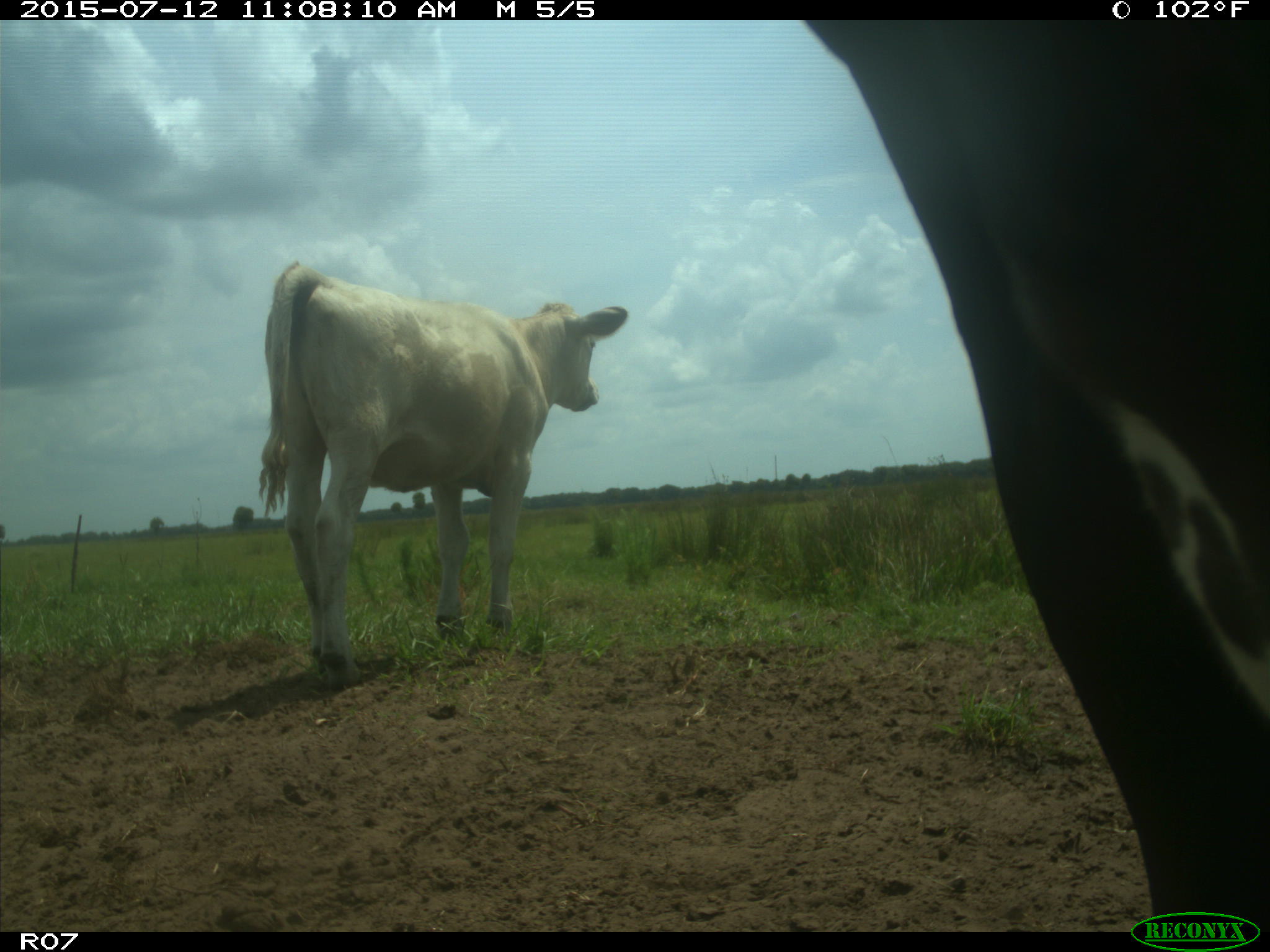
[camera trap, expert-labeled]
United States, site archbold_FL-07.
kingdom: Animalia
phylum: Chordata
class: Mammalia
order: Artiodactyla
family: Bovidae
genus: Bos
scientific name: Bos taurus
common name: domestic cow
Bos taurus (domestic cow).